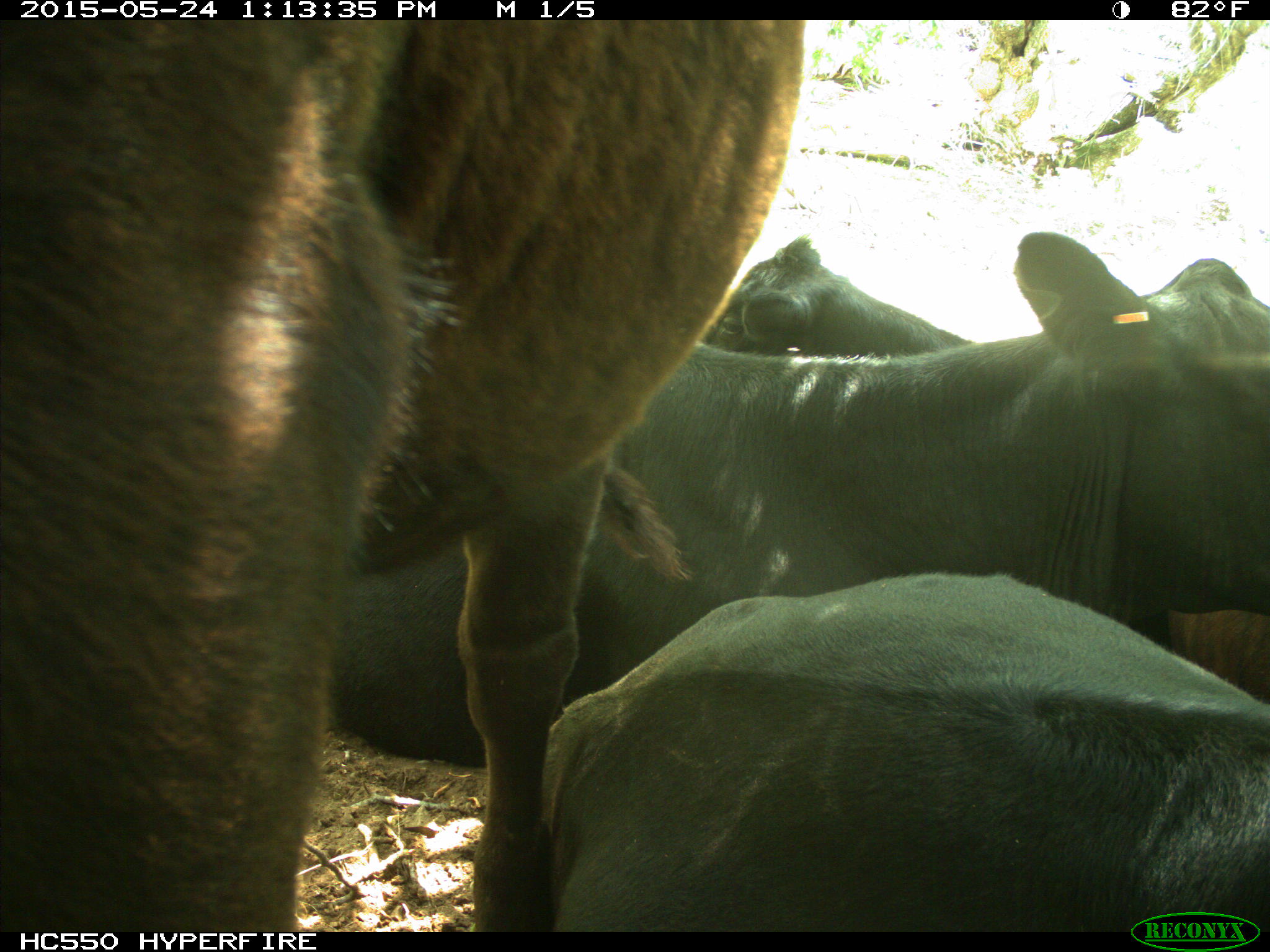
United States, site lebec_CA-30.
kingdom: Animalia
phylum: Chordata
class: Mammalia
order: Artiodactyla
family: Bovidae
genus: Bos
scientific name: Bos taurus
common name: domestic cow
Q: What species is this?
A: Bos taurus (domestic cow).